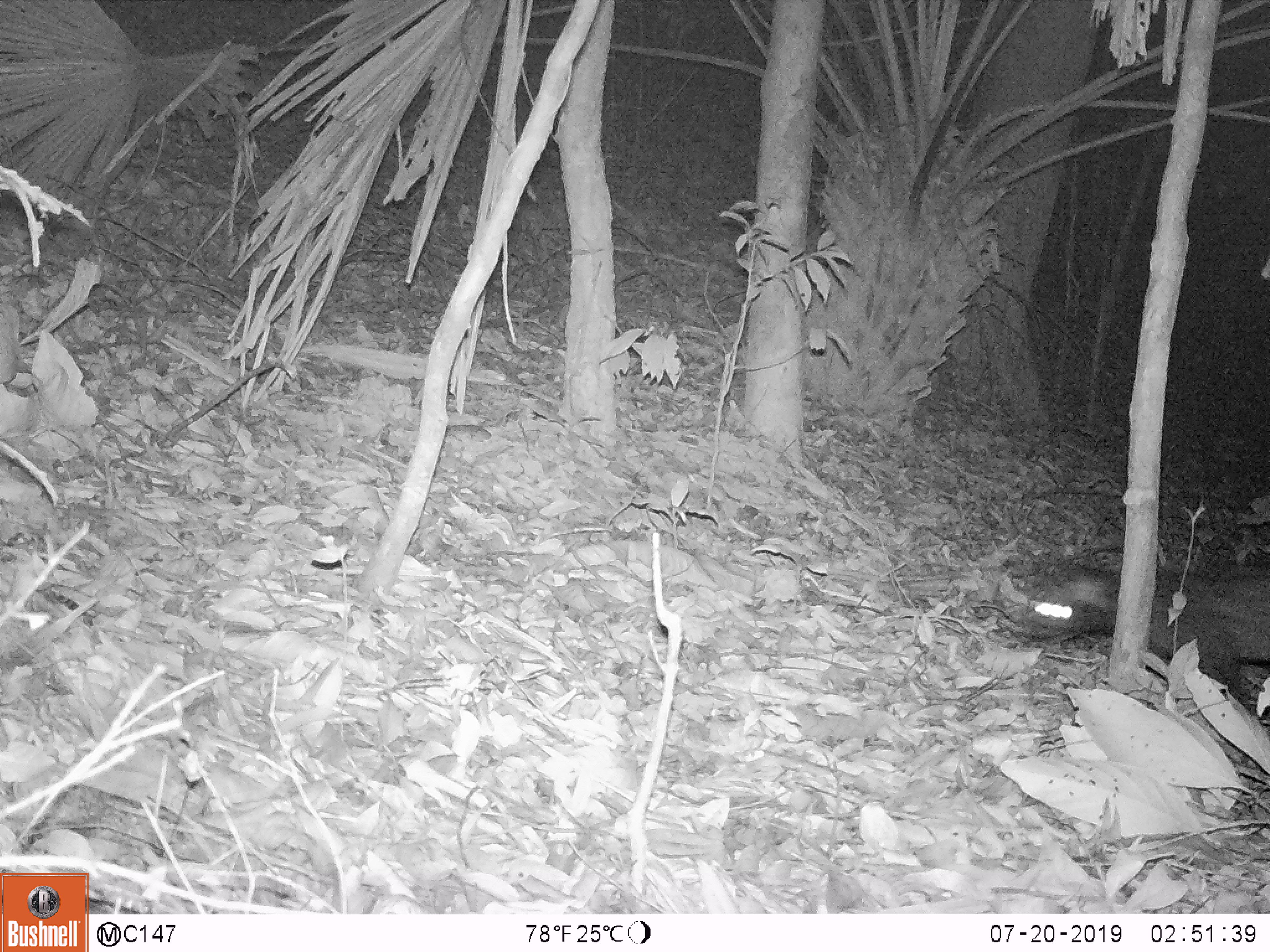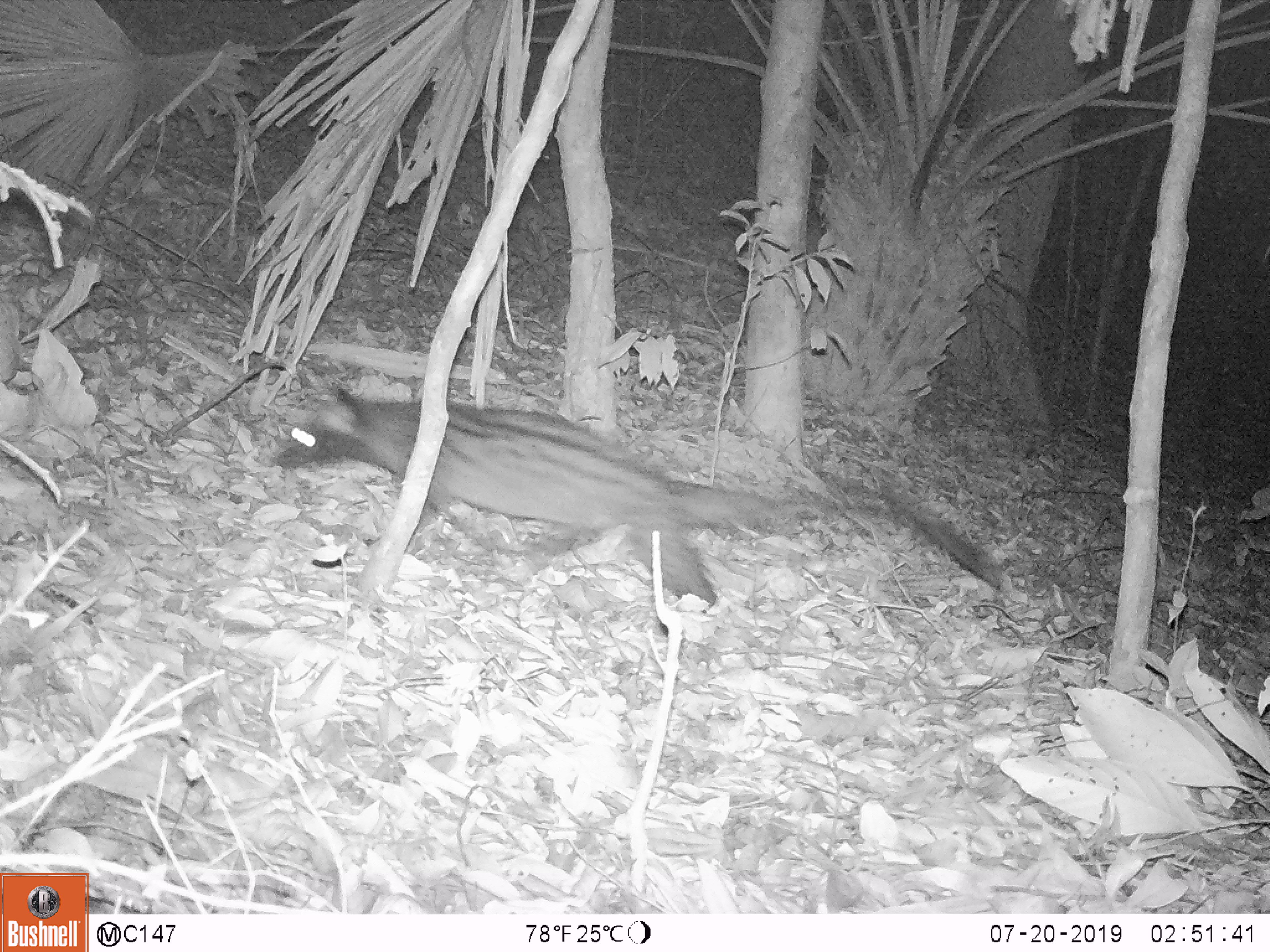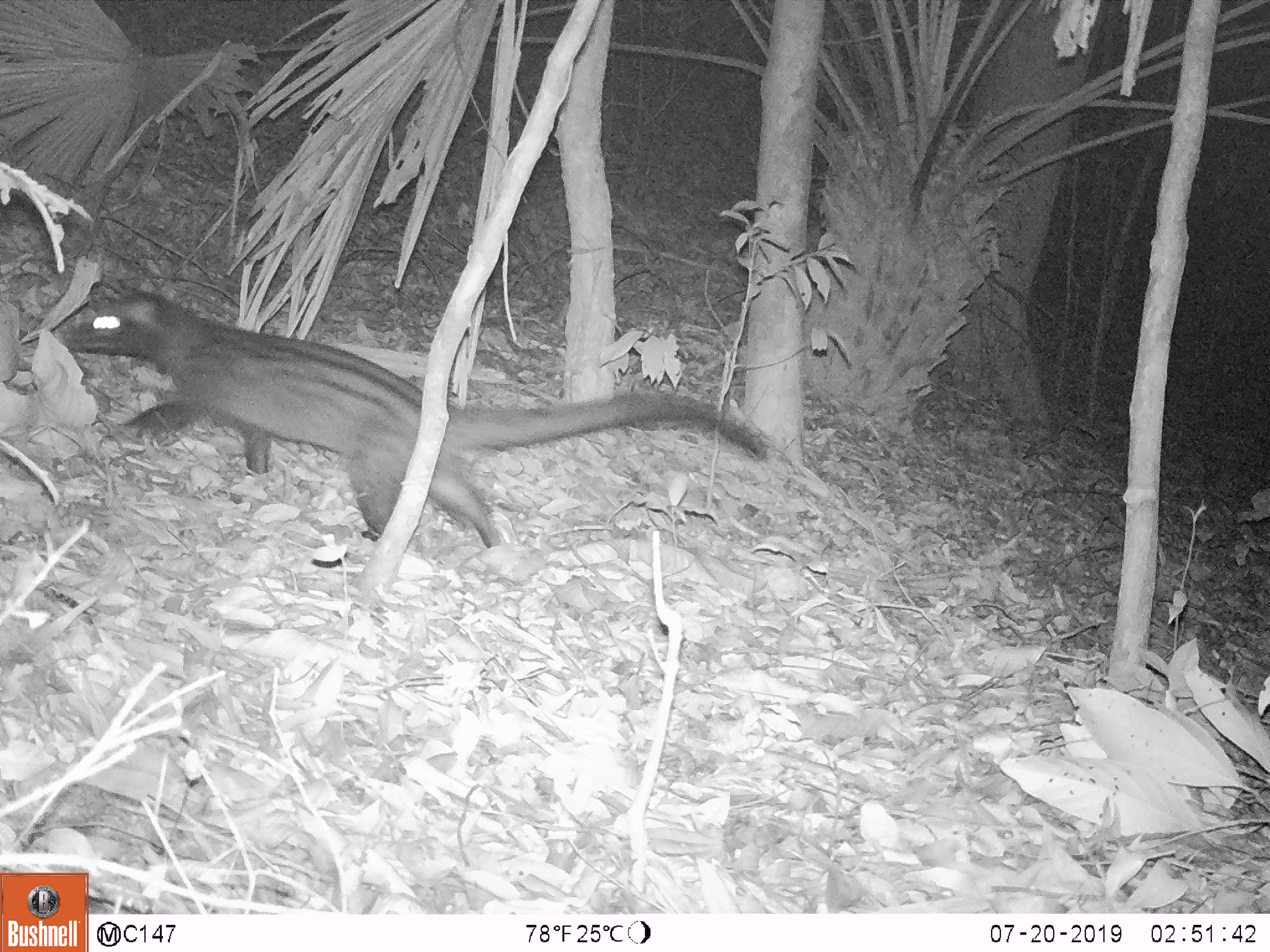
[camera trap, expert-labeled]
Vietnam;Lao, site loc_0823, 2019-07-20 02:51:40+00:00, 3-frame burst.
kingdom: Animalia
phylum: Chordata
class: Mammalia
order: Carnivora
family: Viverridae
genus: Paradoxurus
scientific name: Paradoxurus hermaphroditus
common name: common palm civet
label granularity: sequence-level